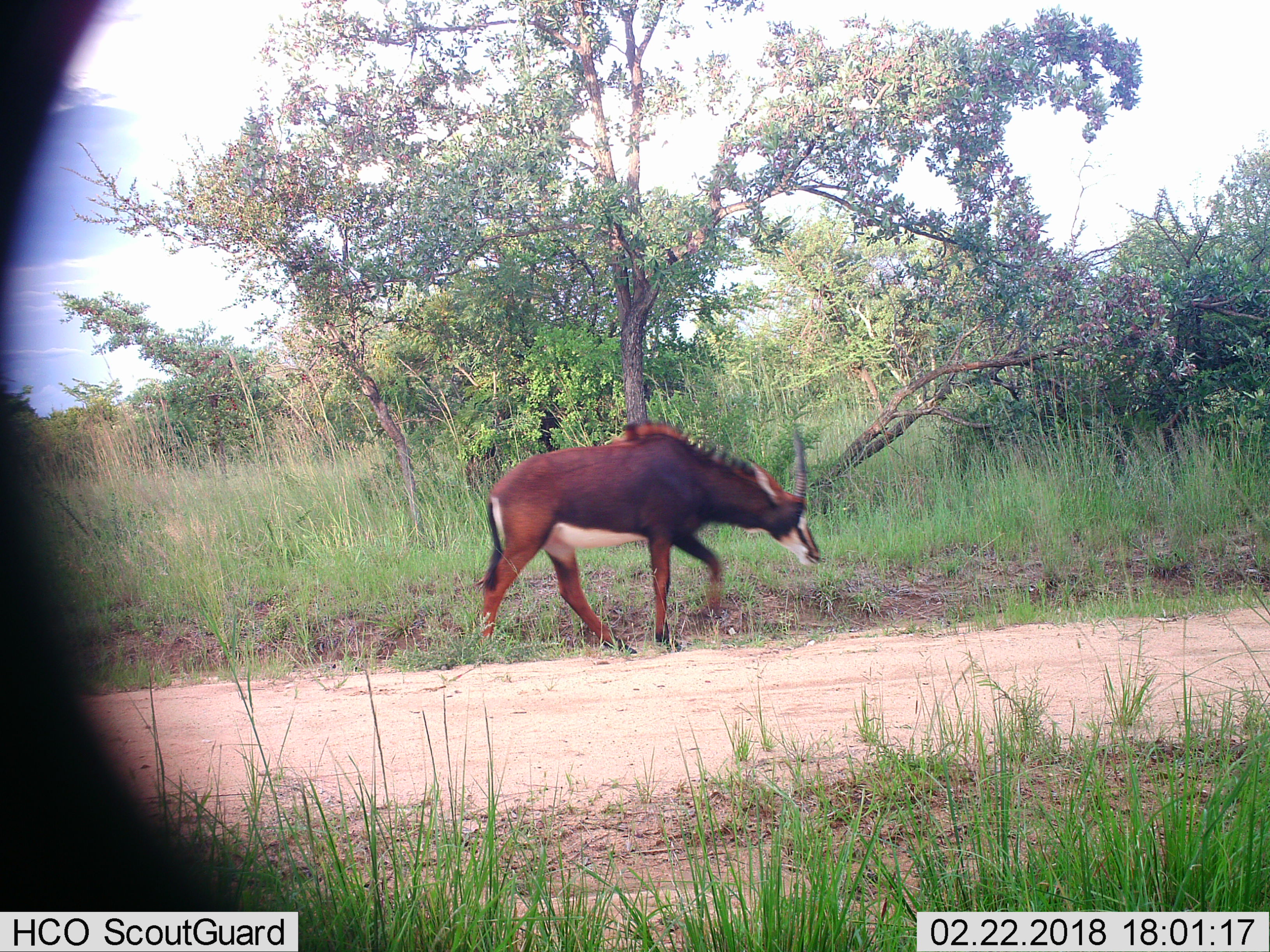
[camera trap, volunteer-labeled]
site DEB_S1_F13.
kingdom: Animalia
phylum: Chordata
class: Mammalia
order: Artiodactyla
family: Bovidae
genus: Hippotragus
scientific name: Hippotragus niger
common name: sable antelope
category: sable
Sable (sable antelope) (Hippotragus niger), count 1. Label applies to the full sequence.